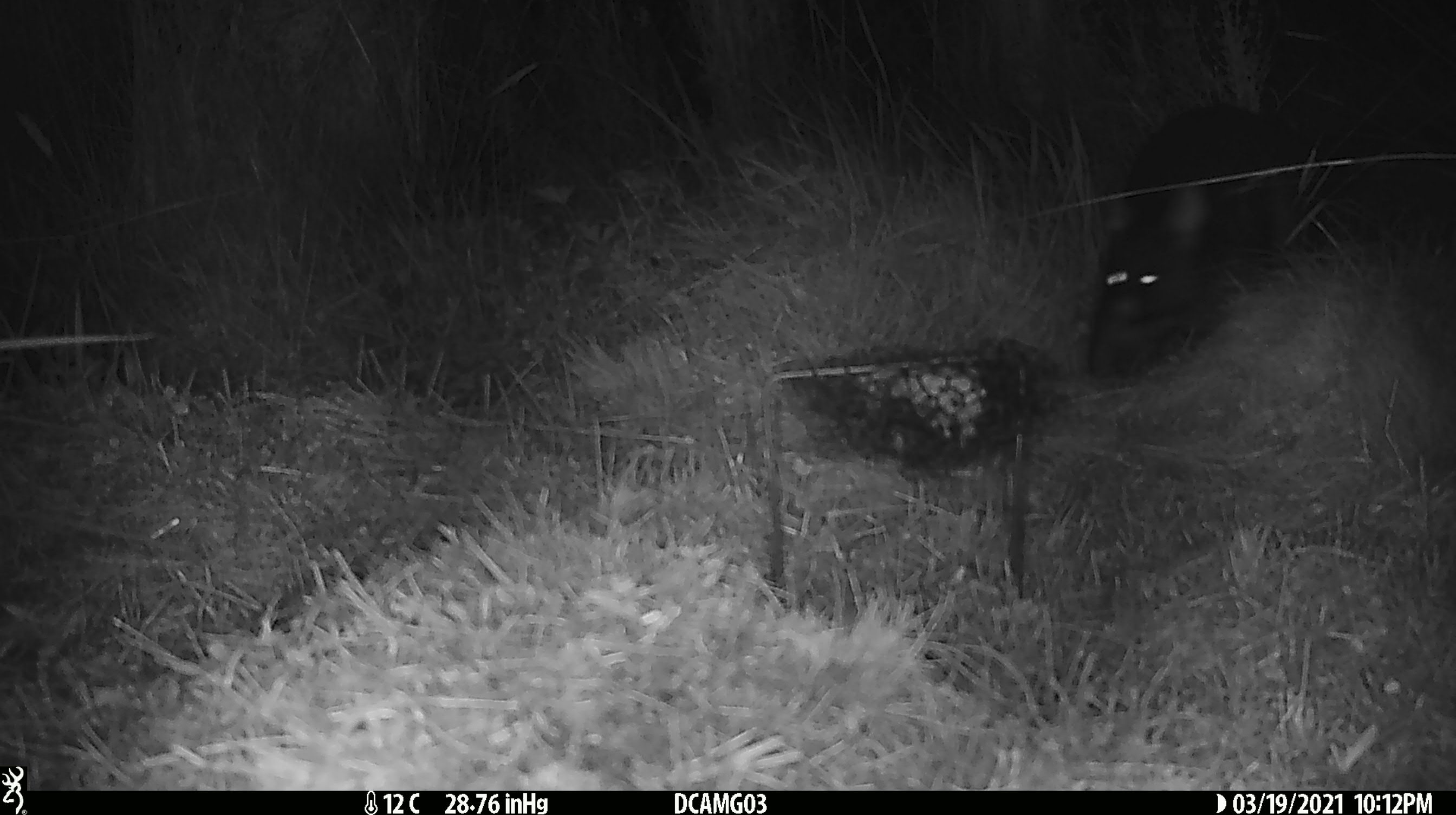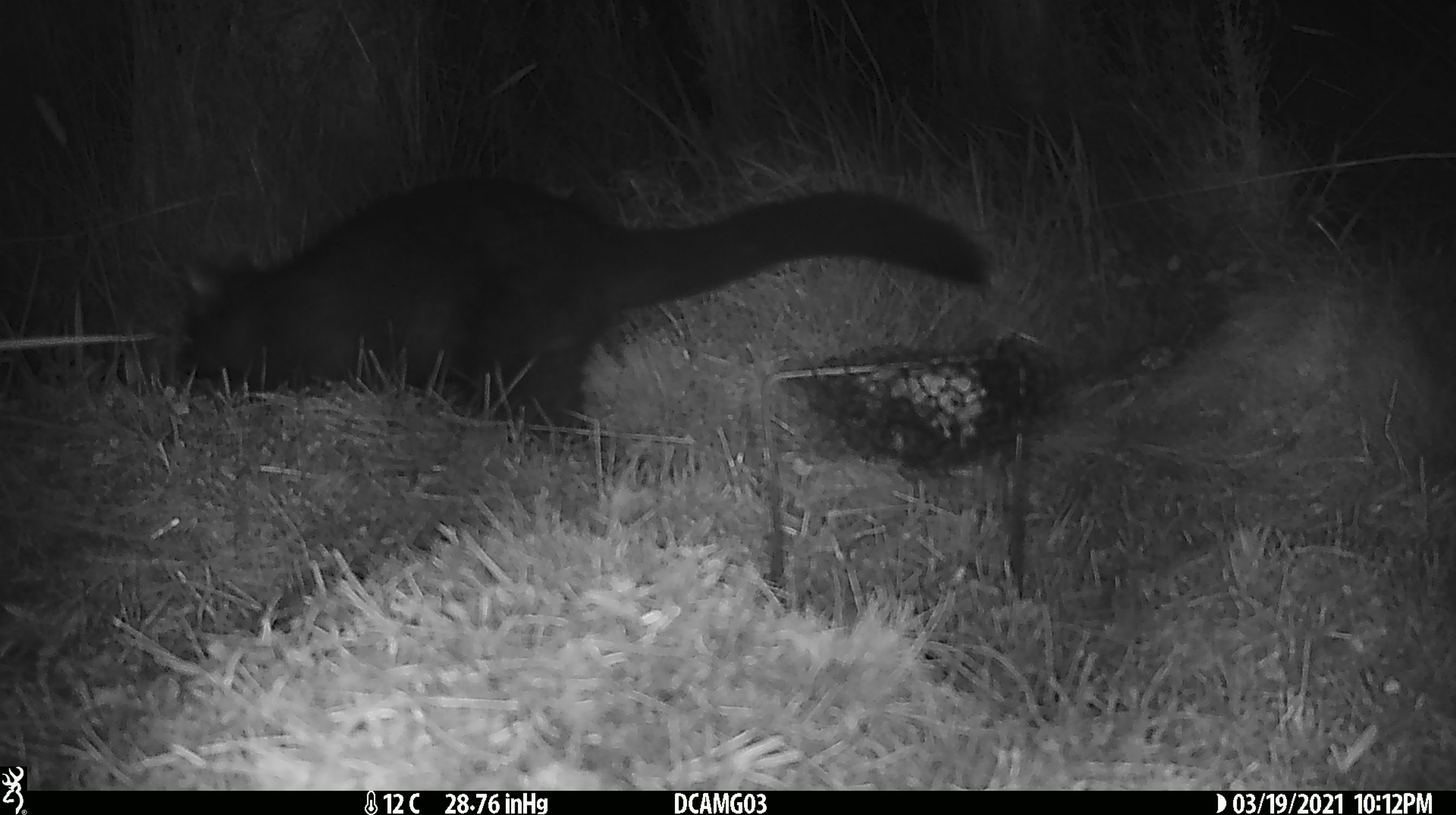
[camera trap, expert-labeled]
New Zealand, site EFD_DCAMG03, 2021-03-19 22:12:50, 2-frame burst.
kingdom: Animalia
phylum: Chordata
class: Mammalia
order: Diprotodontia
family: Phalangeridae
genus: Trichosurus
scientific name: Trichosurus vulpecula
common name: common brushtail possum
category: possum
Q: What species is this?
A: Possum (common brushtail possum) (Trichosurus vulpecula).